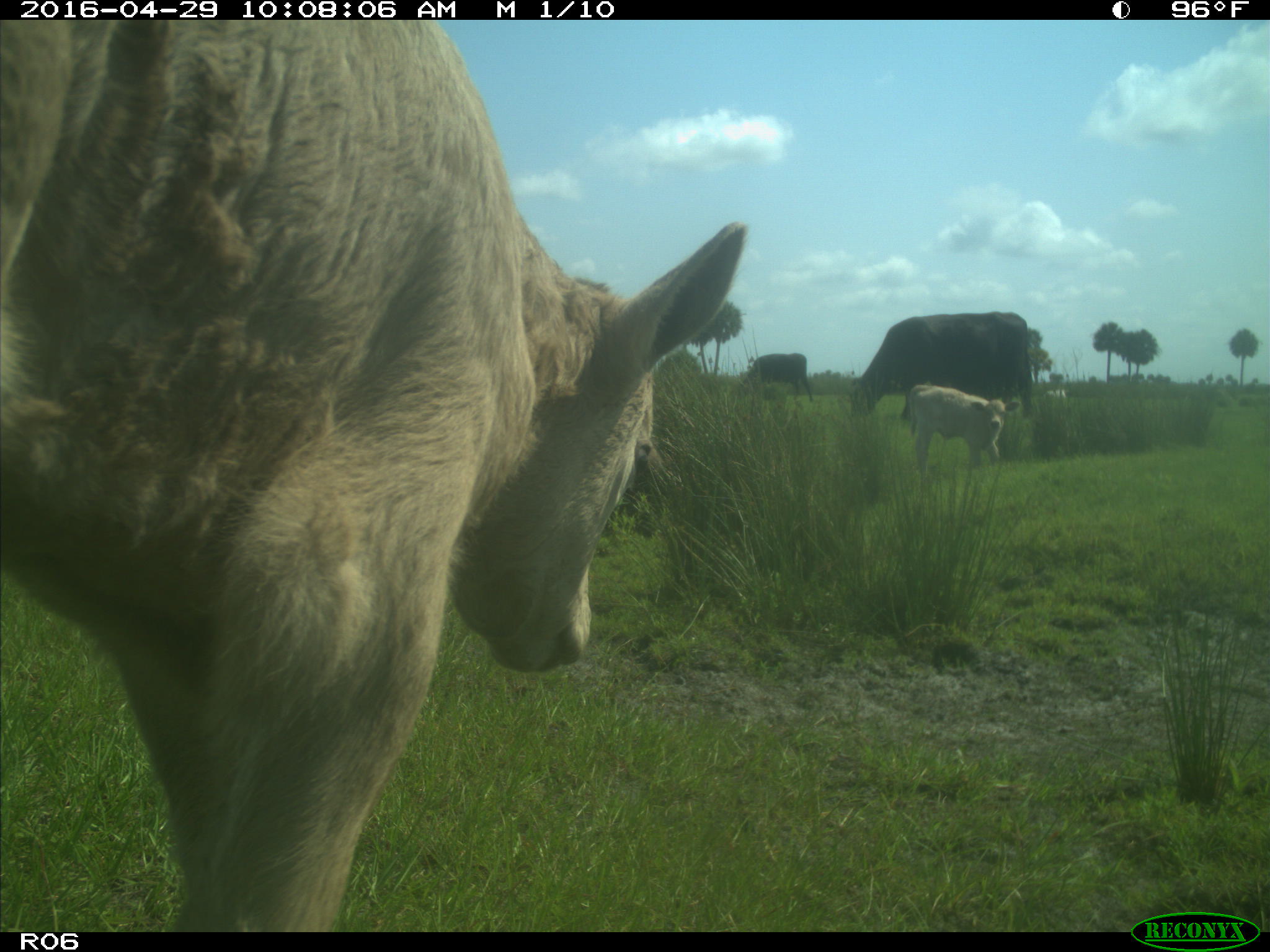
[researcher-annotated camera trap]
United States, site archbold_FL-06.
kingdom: Animalia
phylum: Chordata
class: Mammalia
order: Artiodactyla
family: Bovidae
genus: Bos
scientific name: Bos taurus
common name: domestic cow